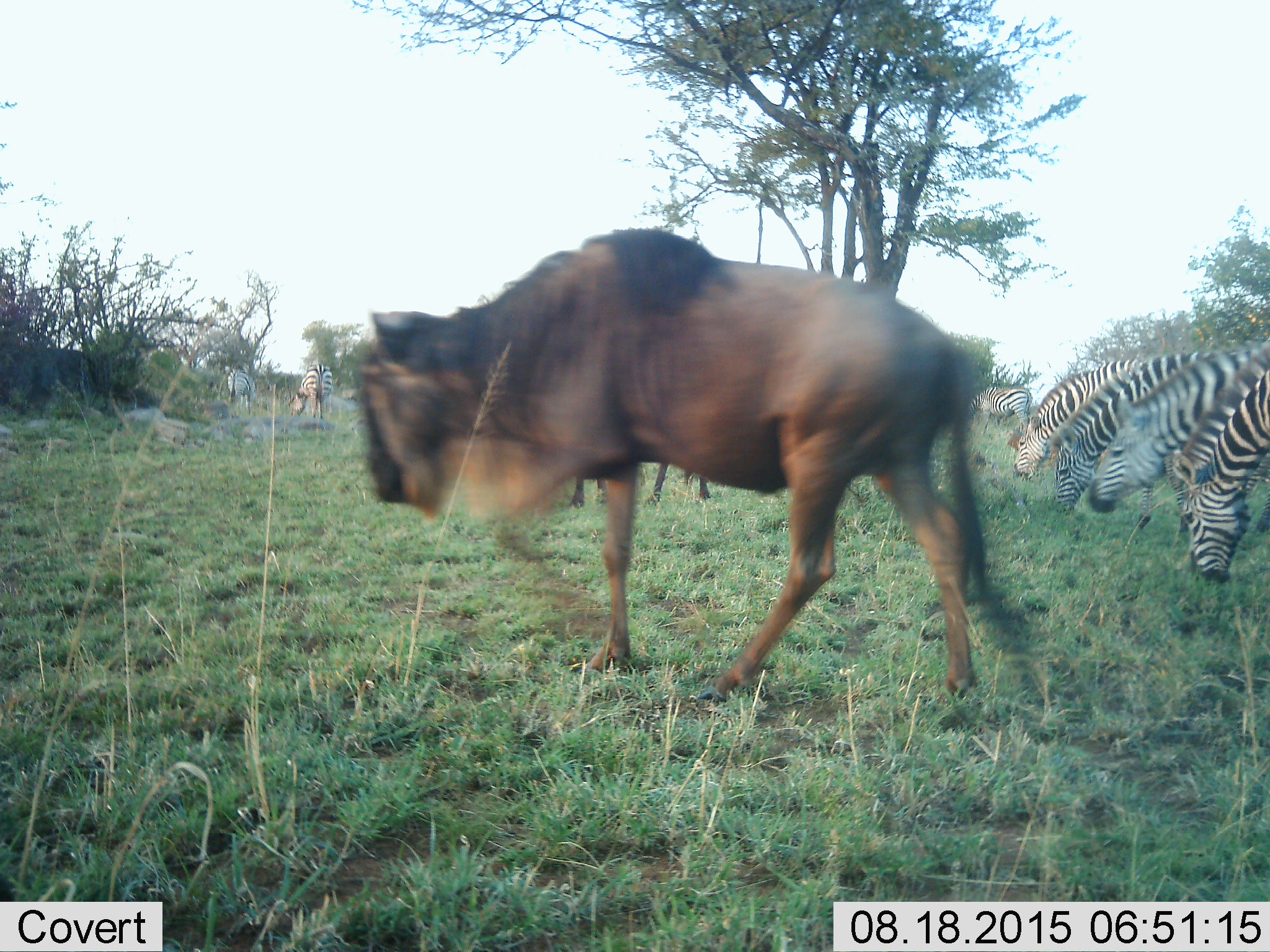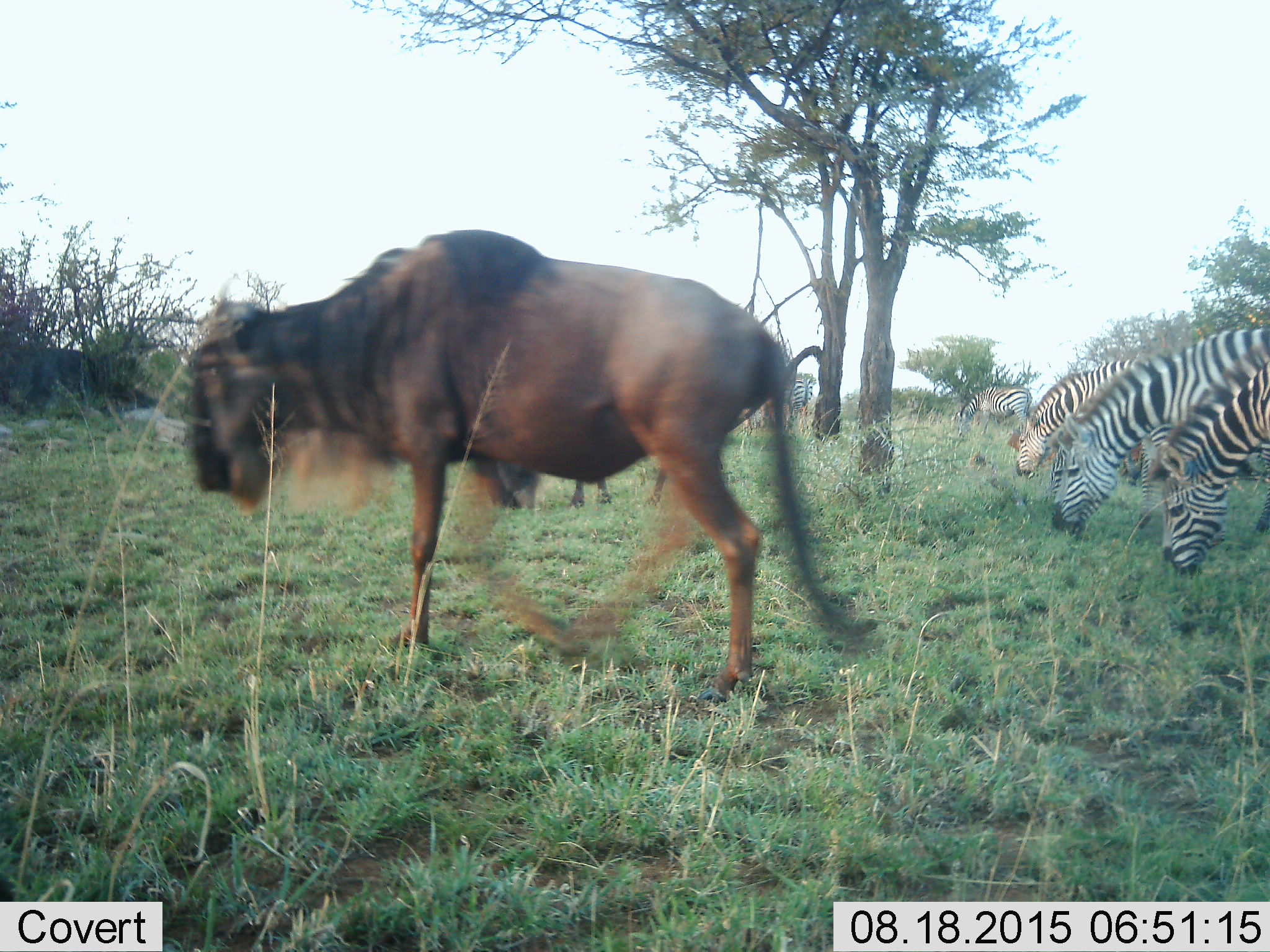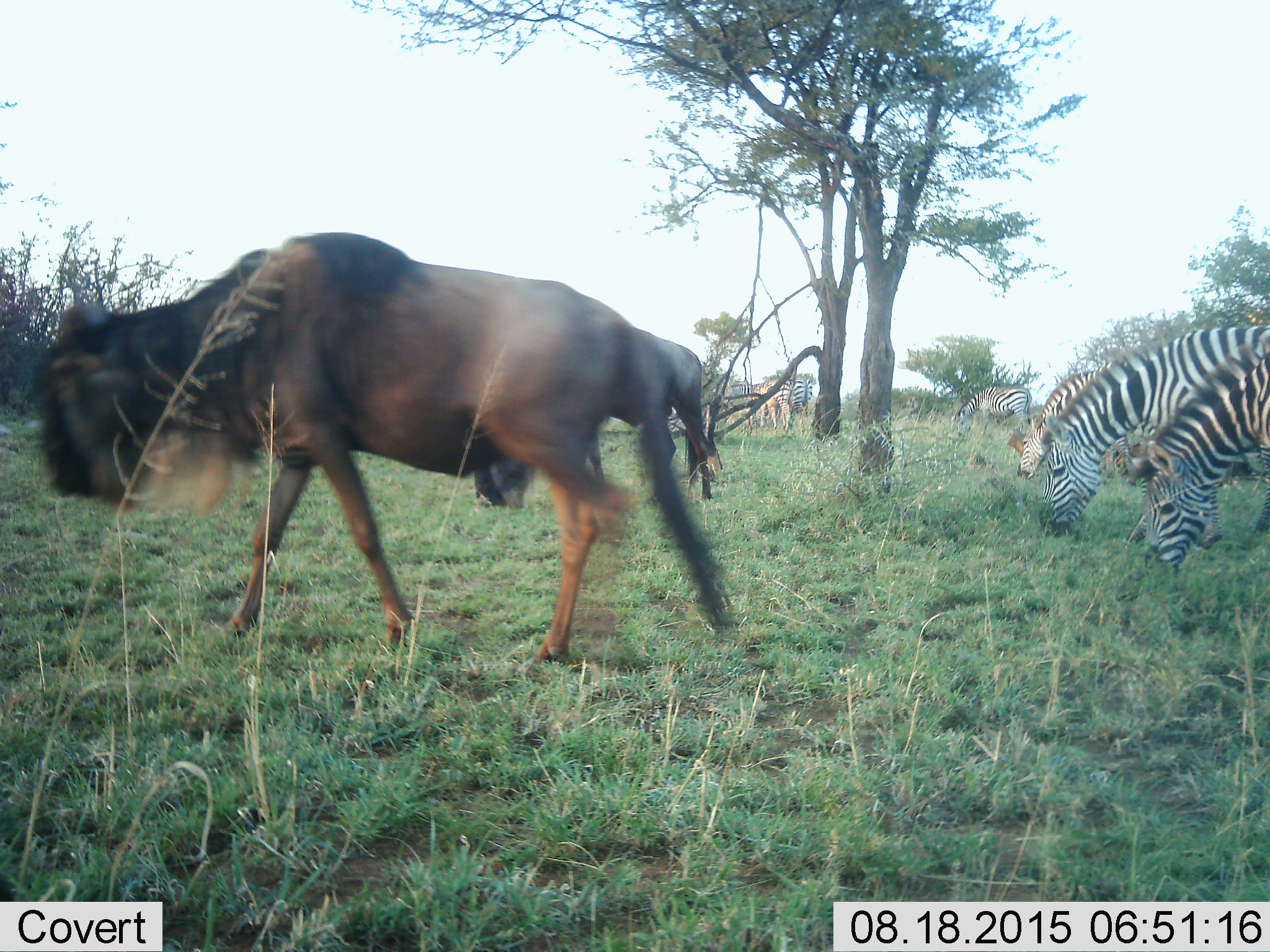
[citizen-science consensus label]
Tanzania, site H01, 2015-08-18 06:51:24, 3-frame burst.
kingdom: Animalia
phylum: Chordata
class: Mammalia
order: Artiodactyla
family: Bovidae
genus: Connochaetes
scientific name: Connochaetes taurinus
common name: blue wildebeest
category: wildebeest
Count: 2.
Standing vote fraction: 14%.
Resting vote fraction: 0%.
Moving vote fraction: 100%.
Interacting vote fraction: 0%.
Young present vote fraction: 0%.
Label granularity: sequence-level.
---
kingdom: Animalia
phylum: Chordata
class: Mammalia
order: Perissodactyla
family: Equidae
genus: Equus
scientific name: Equus quagga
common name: plains zebra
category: zebra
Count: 9.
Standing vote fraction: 27%.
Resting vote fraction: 9%.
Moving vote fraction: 36%.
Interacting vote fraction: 9%.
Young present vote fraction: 27%.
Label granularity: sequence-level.